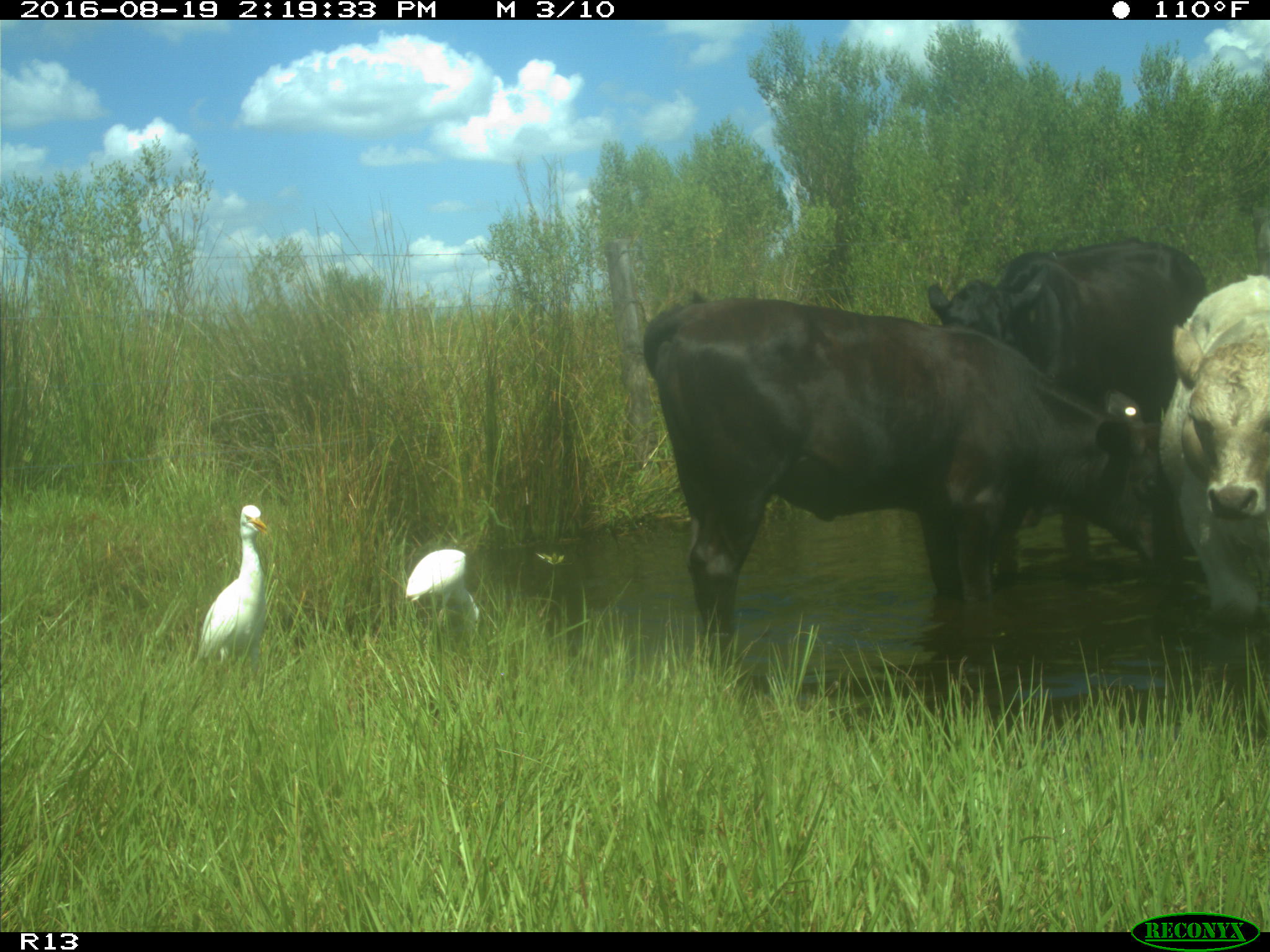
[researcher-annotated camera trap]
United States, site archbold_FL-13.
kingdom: Animalia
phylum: Chordata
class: Mammalia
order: Artiodactyla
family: Bovidae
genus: Bos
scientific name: Bos taurus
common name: domestic cow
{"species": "Bos taurus (domestic cow)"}